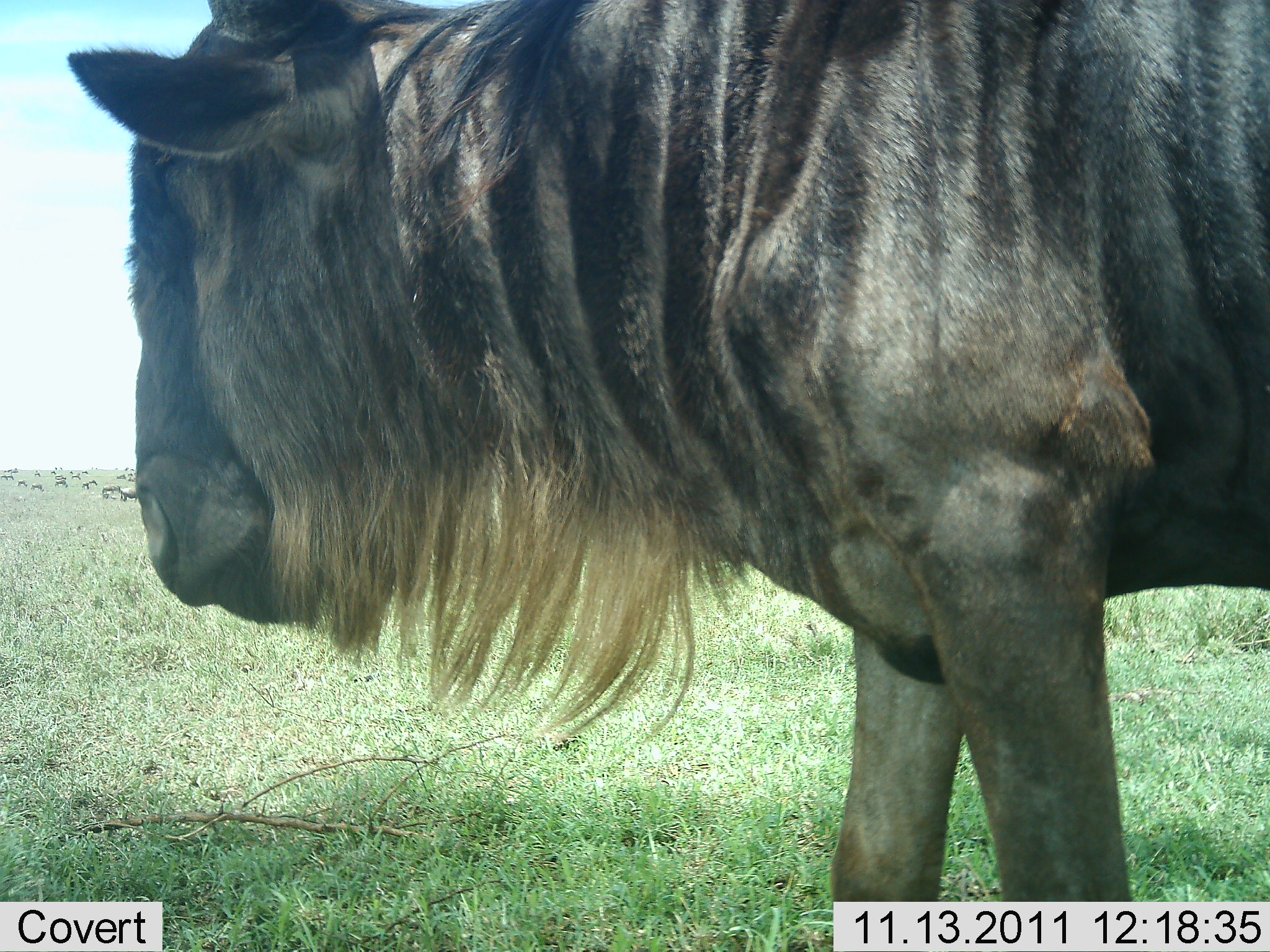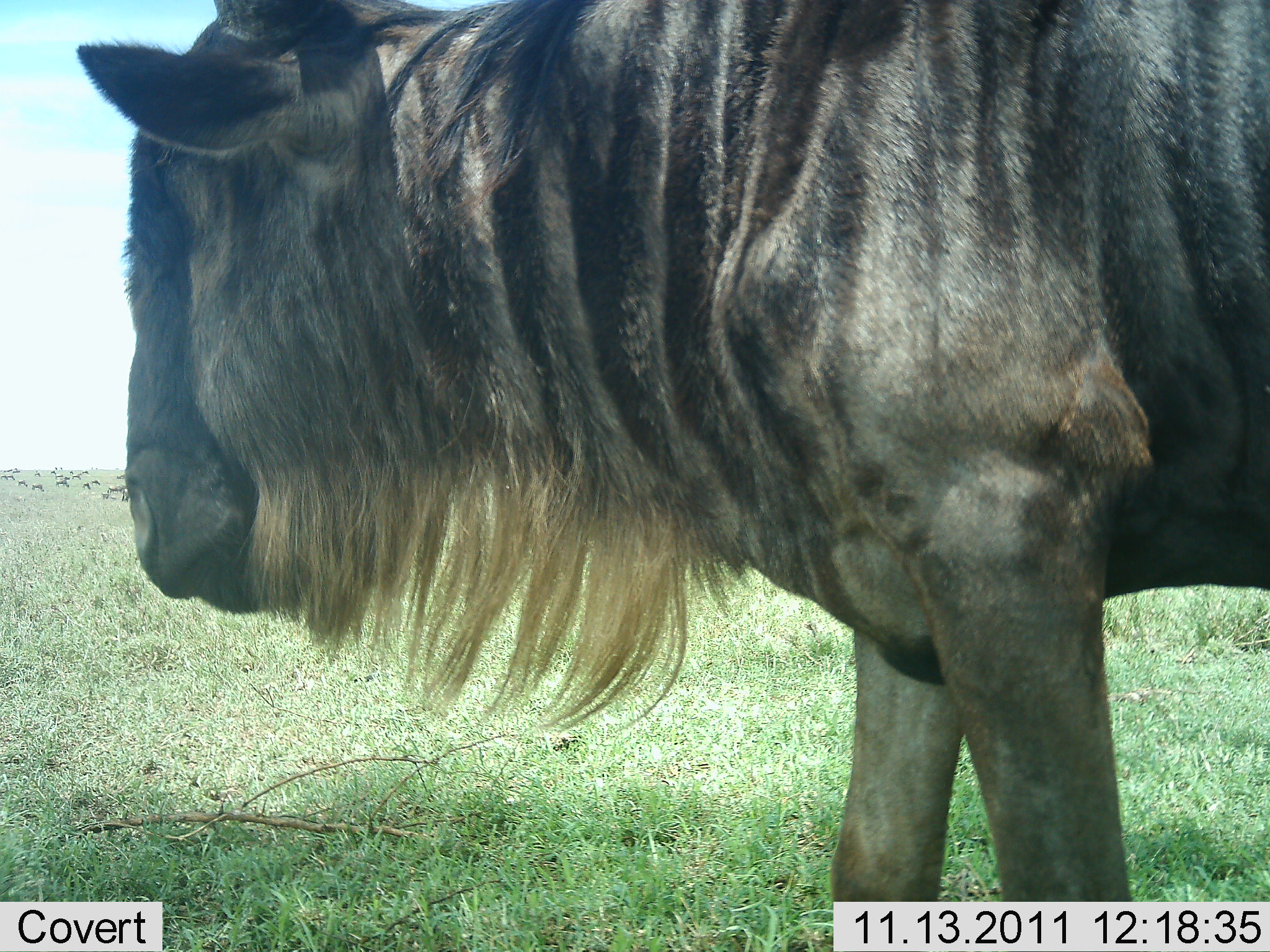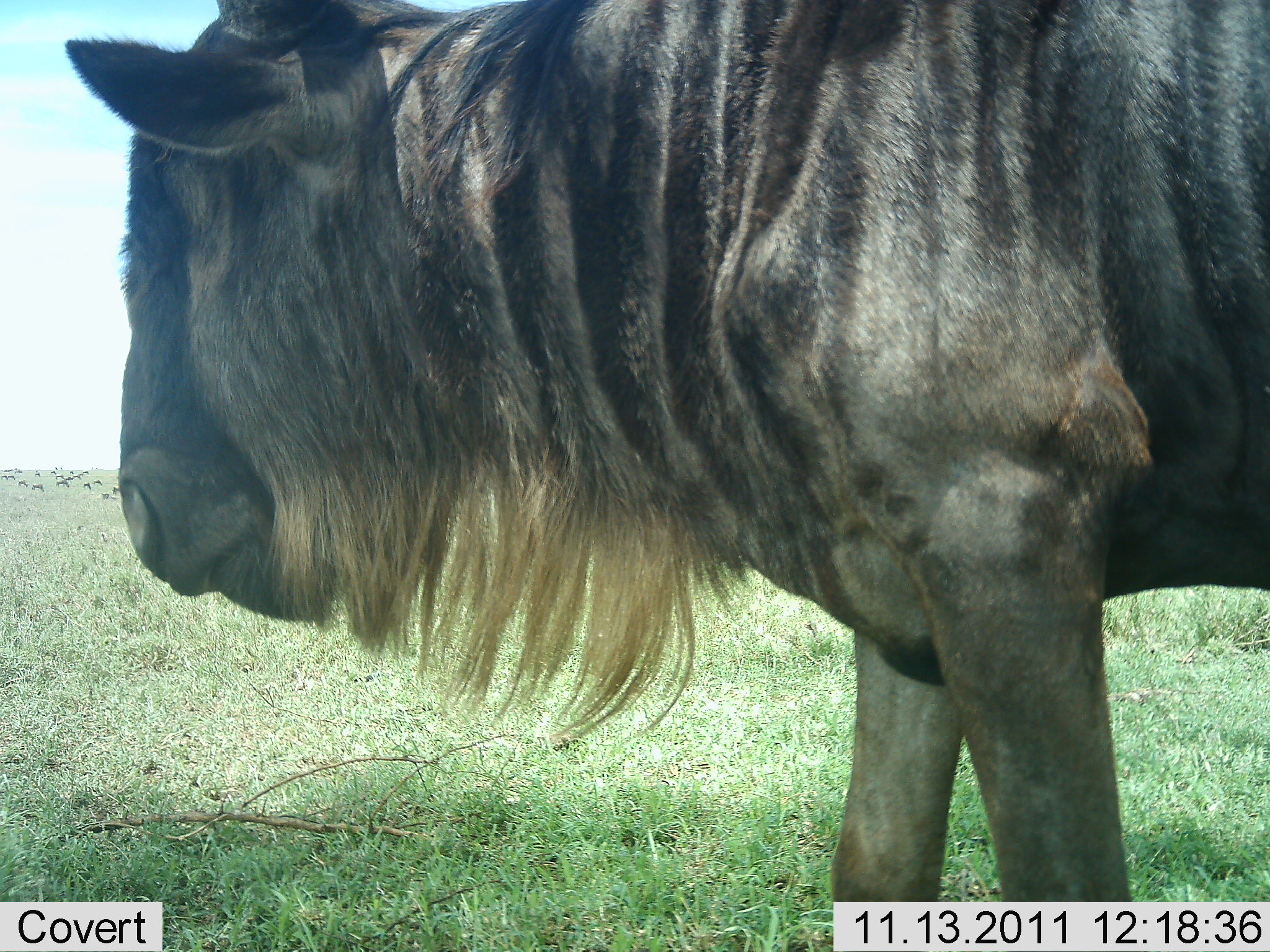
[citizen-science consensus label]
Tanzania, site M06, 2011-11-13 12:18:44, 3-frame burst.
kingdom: Animalia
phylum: Chordata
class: Mammalia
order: Artiodactyla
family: Bovidae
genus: Connochaetes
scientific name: Connochaetes taurinus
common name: blue wildebeest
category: wildebeest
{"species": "wildebeest (blue wildebeest) (Connochaetes taurinus)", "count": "1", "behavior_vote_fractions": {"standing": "50%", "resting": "0%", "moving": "14%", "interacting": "0%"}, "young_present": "0%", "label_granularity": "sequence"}